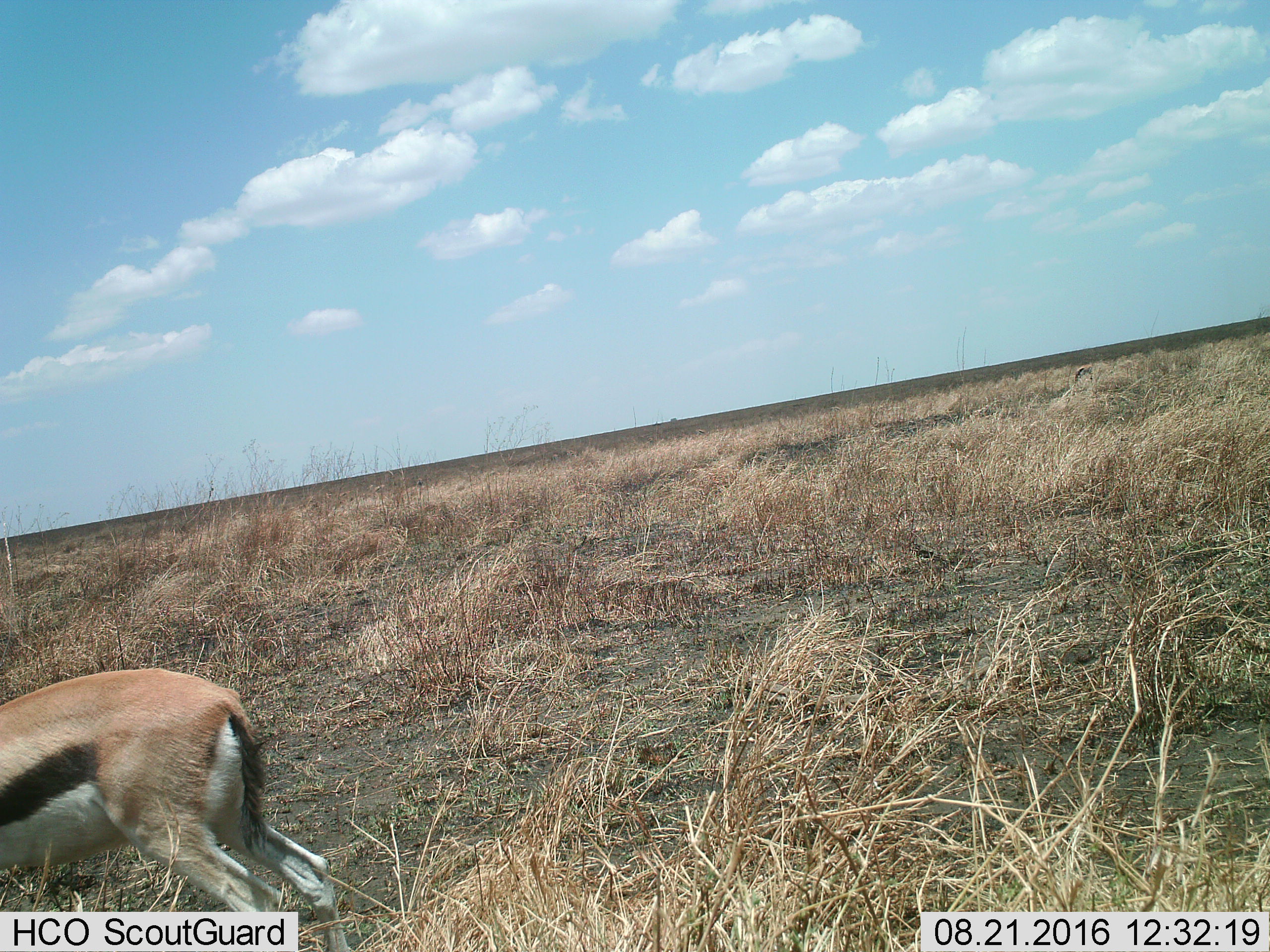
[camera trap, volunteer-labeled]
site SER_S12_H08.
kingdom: Animalia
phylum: Chordata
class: Mammalia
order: Artiodactyla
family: Bovidae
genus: Eudorcas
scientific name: Eudorcas thomsonii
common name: thomson's gazelle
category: gazellethomsons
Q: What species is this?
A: Gazellethomsons (thomson's gazelle) (Eudorcas thomsonii).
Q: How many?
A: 1.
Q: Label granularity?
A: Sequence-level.